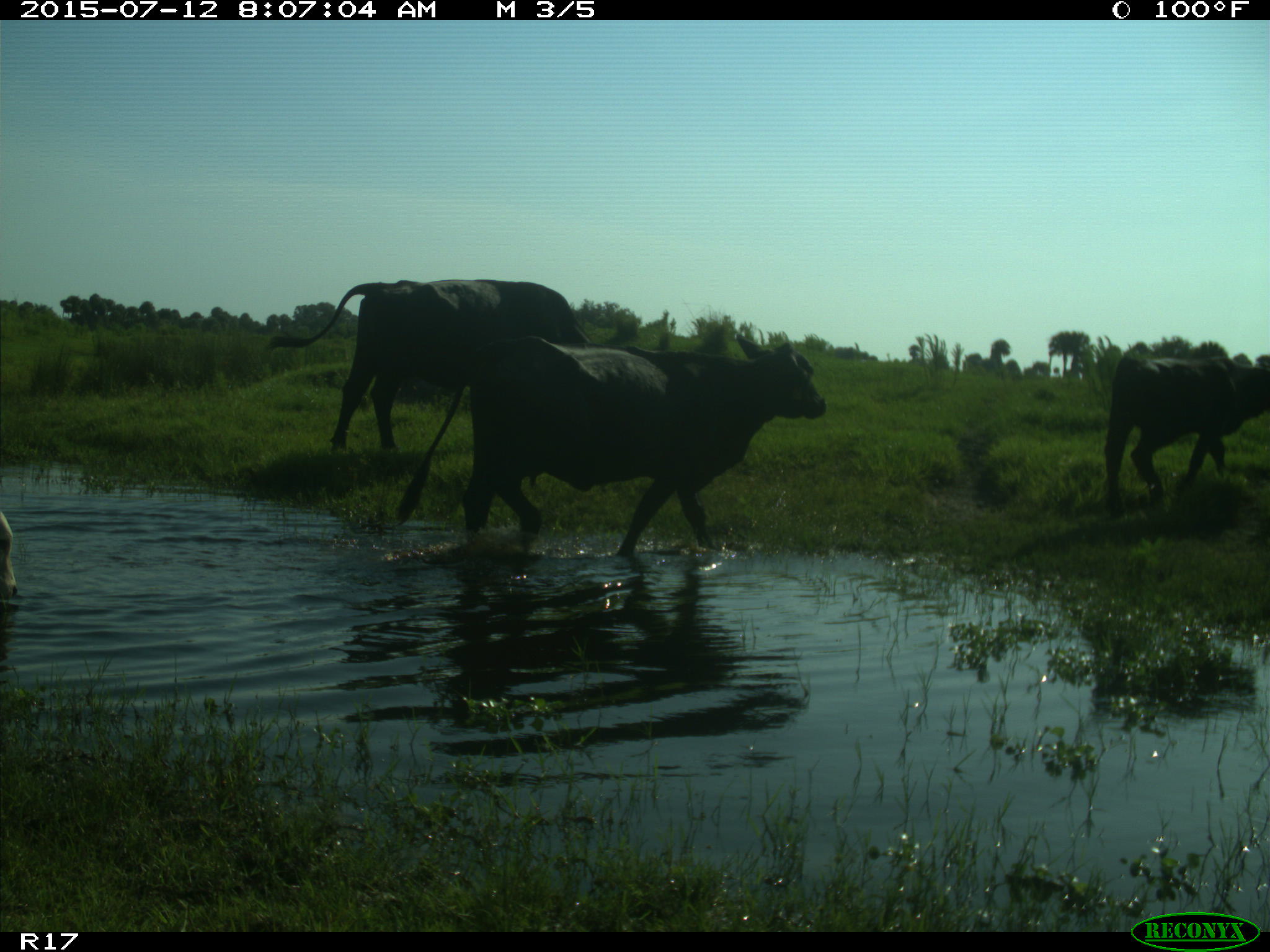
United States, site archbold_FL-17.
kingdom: Animalia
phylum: Chordata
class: Mammalia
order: Artiodactyla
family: Bovidae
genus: Bos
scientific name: Bos taurus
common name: domestic cow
Bos taurus (domestic cow).